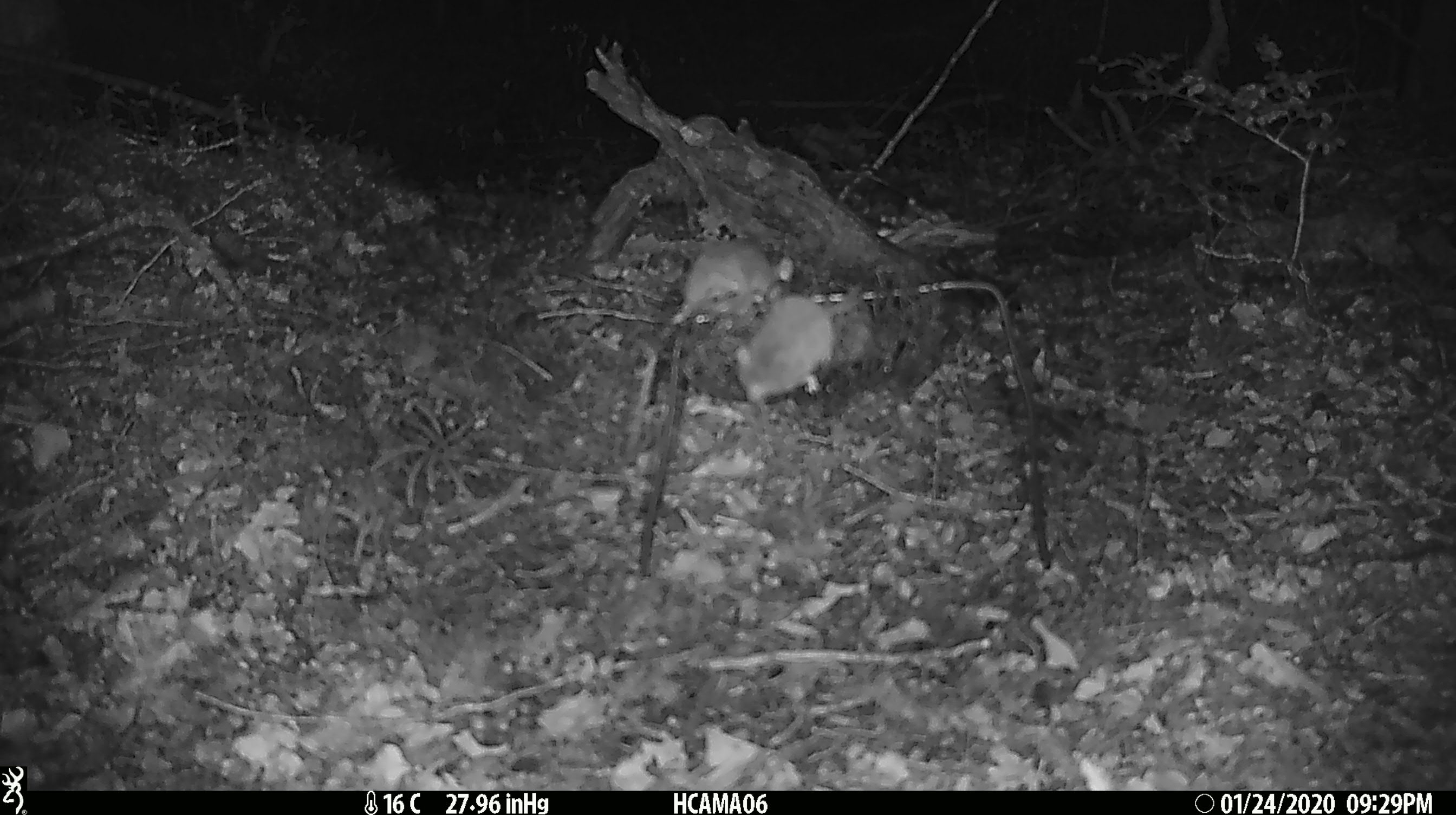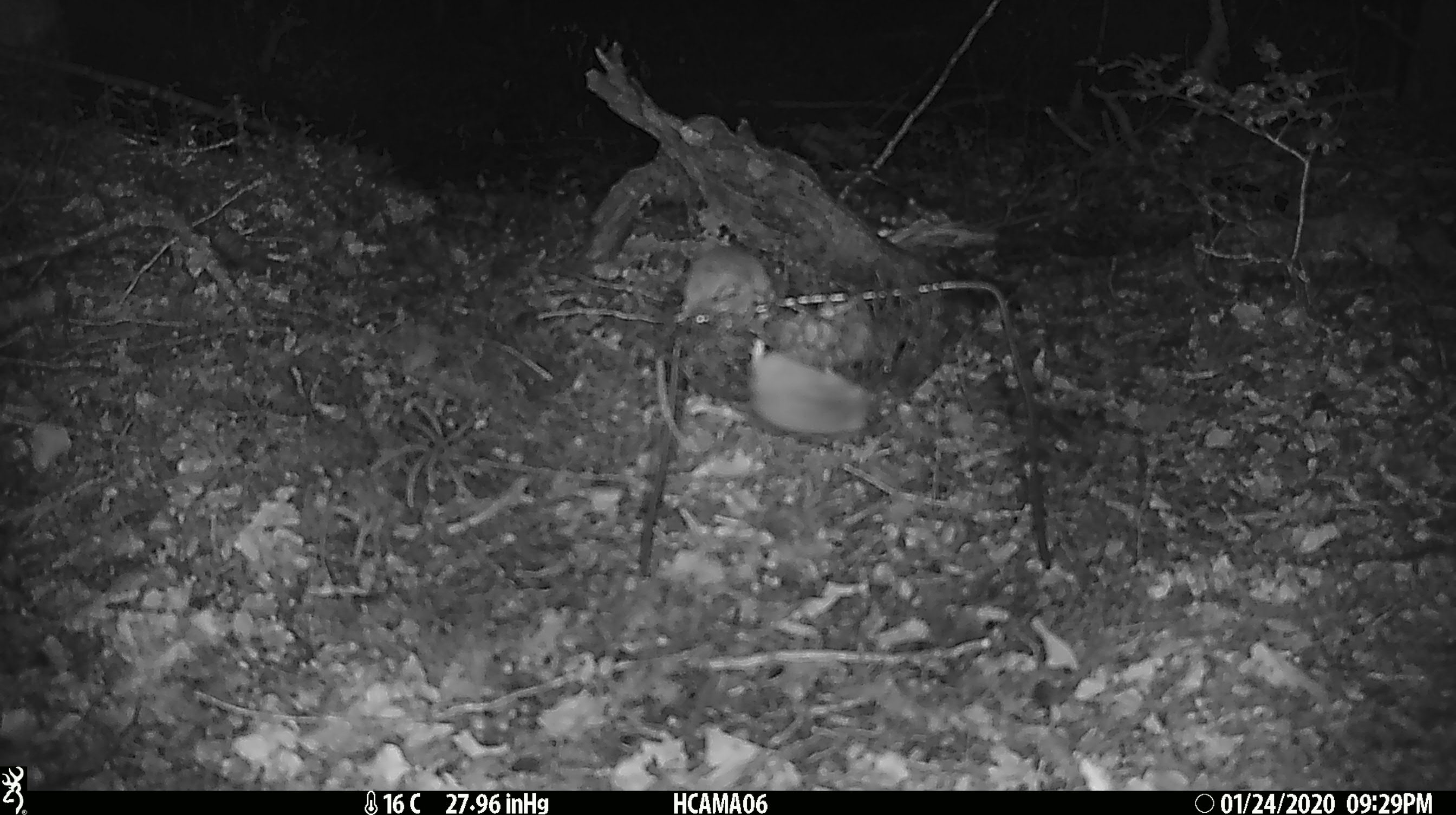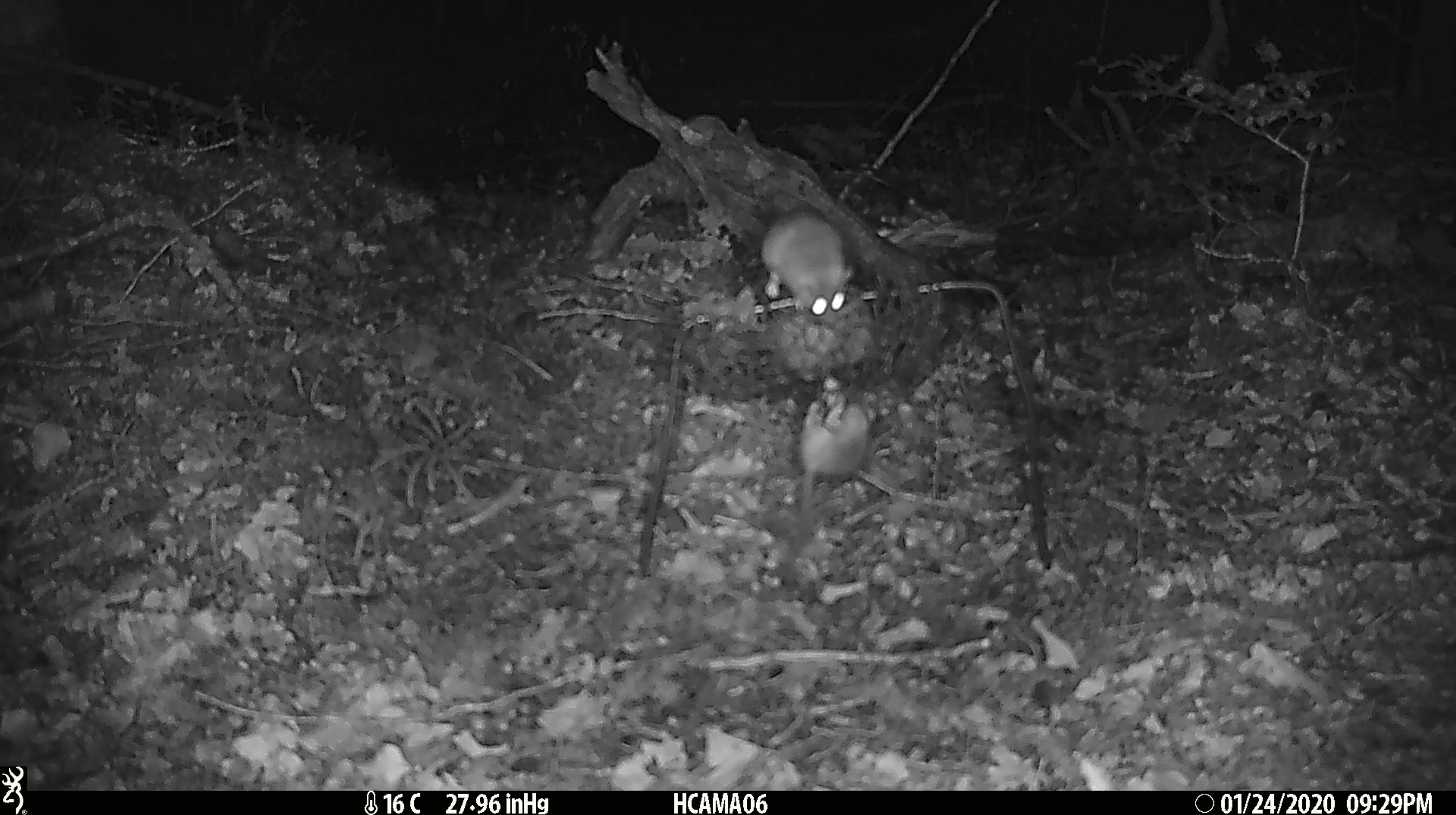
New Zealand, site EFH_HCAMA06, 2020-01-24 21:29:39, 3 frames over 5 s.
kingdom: Animalia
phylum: Chordata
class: Mammalia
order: Rodentia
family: Muridae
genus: Mus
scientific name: Mus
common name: mouse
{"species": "mouse (Mus)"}